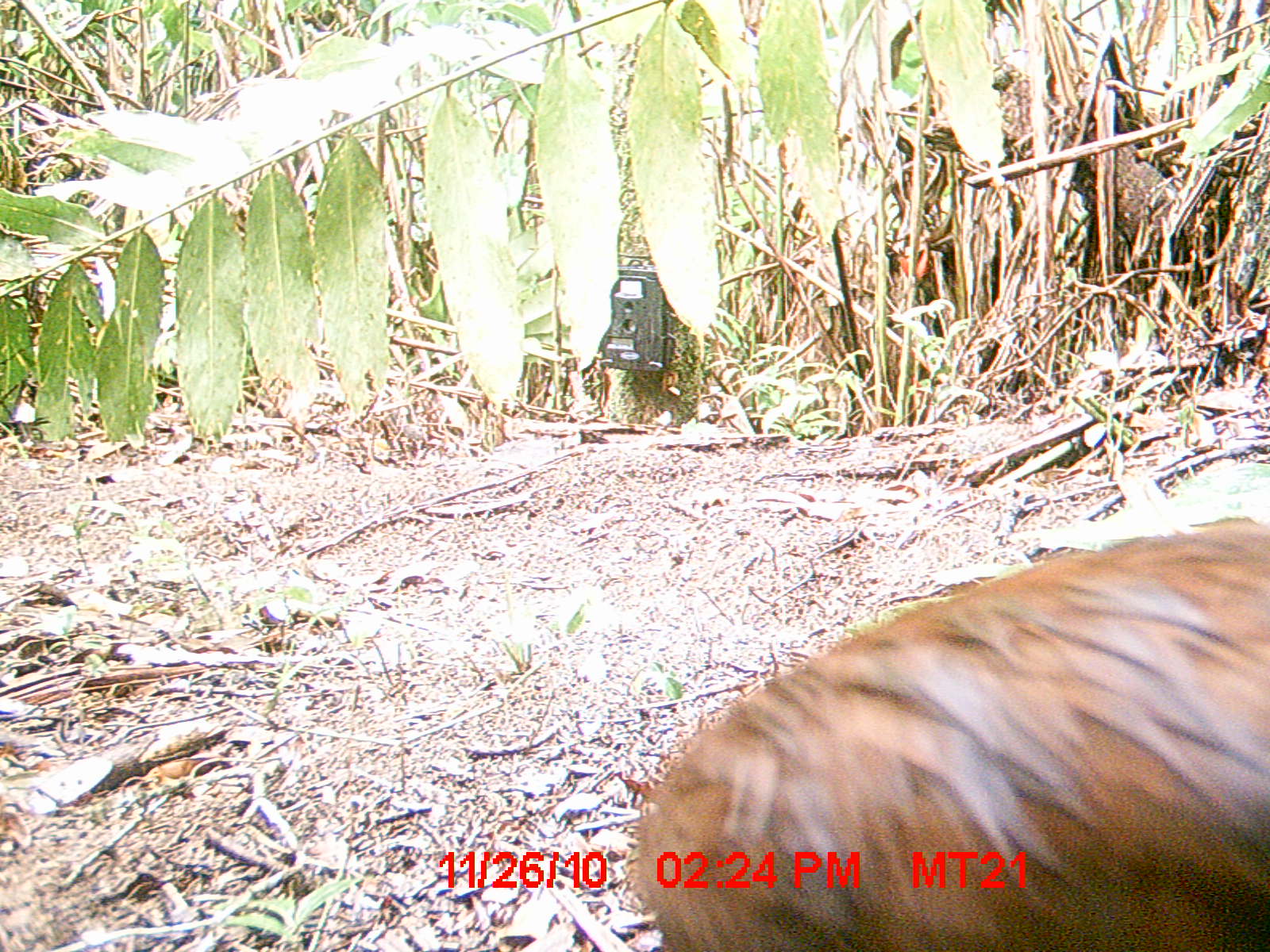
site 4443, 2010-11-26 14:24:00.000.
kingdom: Animalia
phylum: Chordata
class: Aves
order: Pelecaniformes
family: Threskiornithidae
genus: Lophotibis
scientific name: Lophotibis cristata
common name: madagascan ibis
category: lophotibis cristataa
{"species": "lophotibis cristataa (madagascan ibis) (Lophotibis cristata)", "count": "1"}